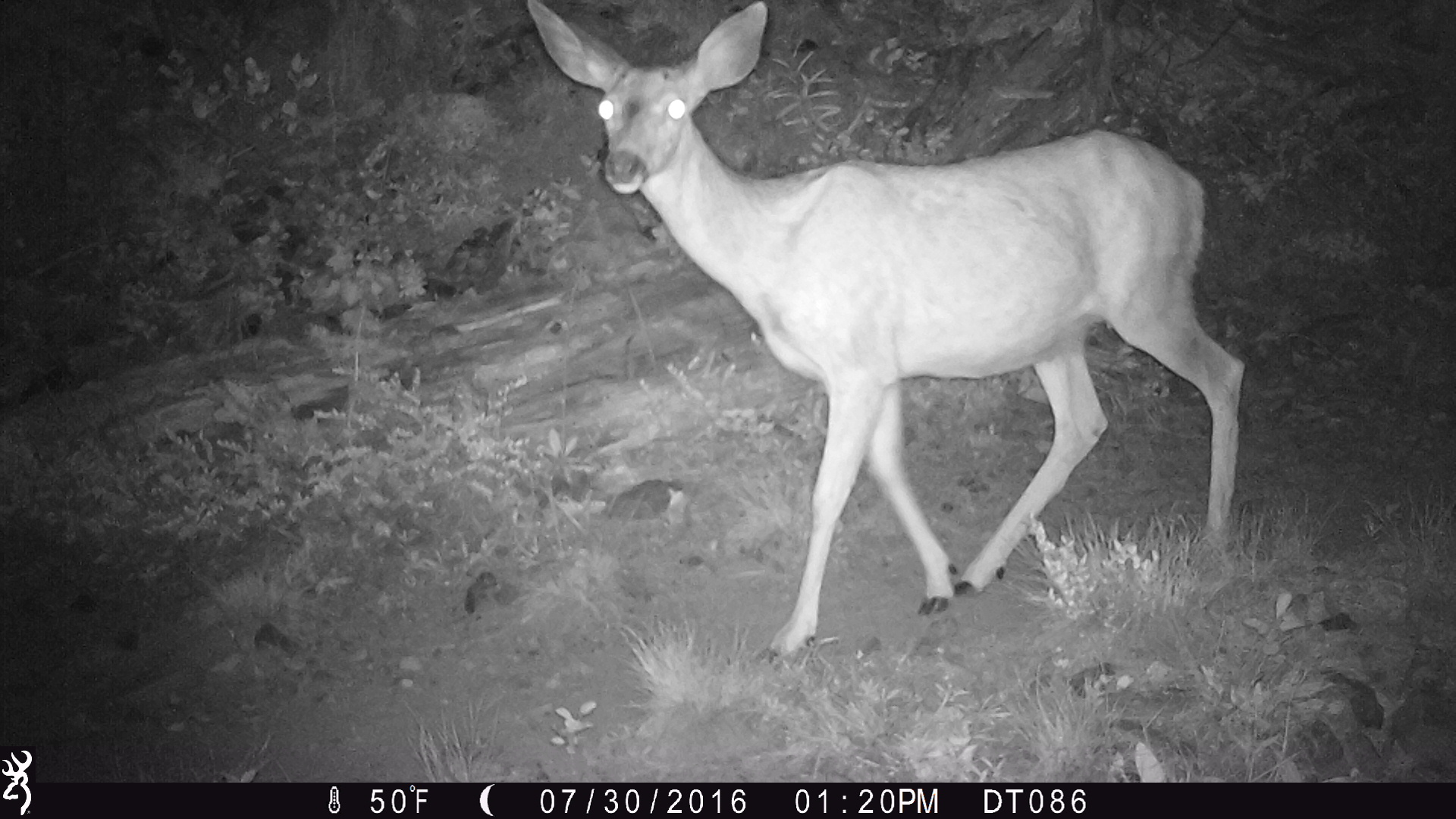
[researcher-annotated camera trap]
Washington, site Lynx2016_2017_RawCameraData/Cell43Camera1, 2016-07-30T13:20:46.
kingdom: Animalia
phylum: Chordata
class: Mammalia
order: Artiodactyla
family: Cervidae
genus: Odocoileus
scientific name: Odocoileus hemionus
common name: mule deer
Odocoileus hemionus (mule deer). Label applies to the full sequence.